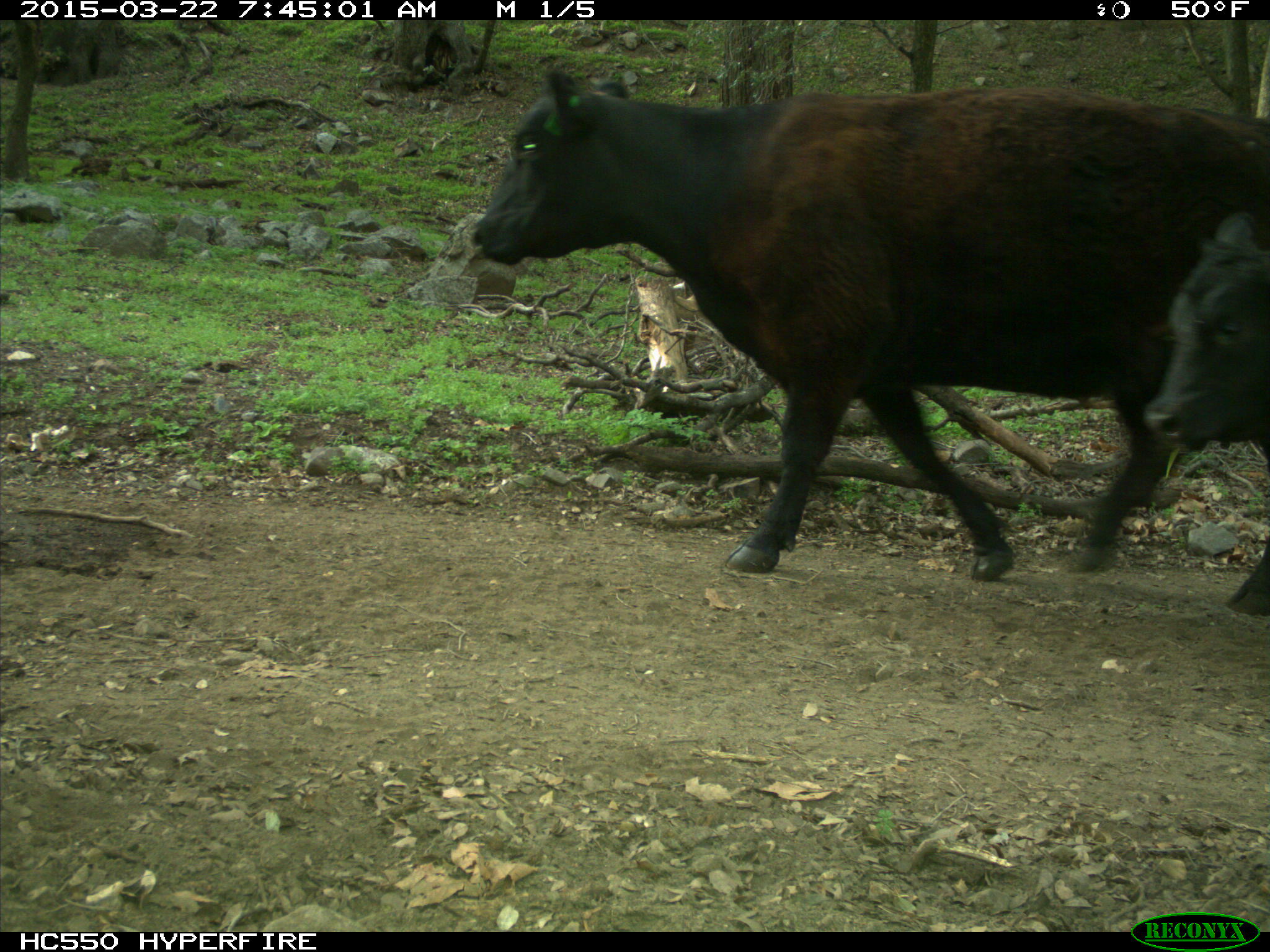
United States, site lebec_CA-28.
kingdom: Animalia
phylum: Chordata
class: Mammalia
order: Artiodactyla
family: Bovidae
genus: Bos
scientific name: Bos taurus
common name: domestic cow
Bos taurus (domestic cow).